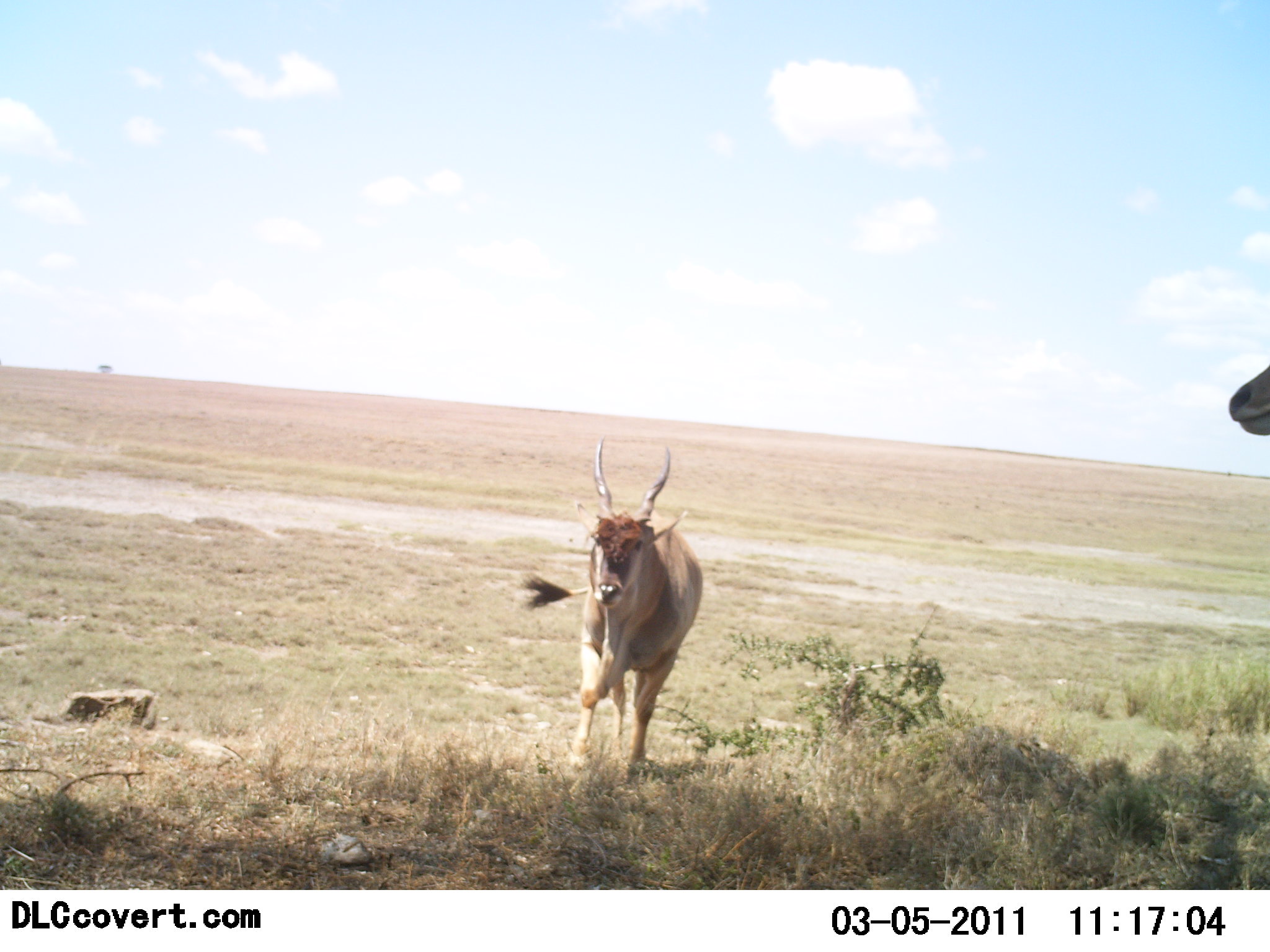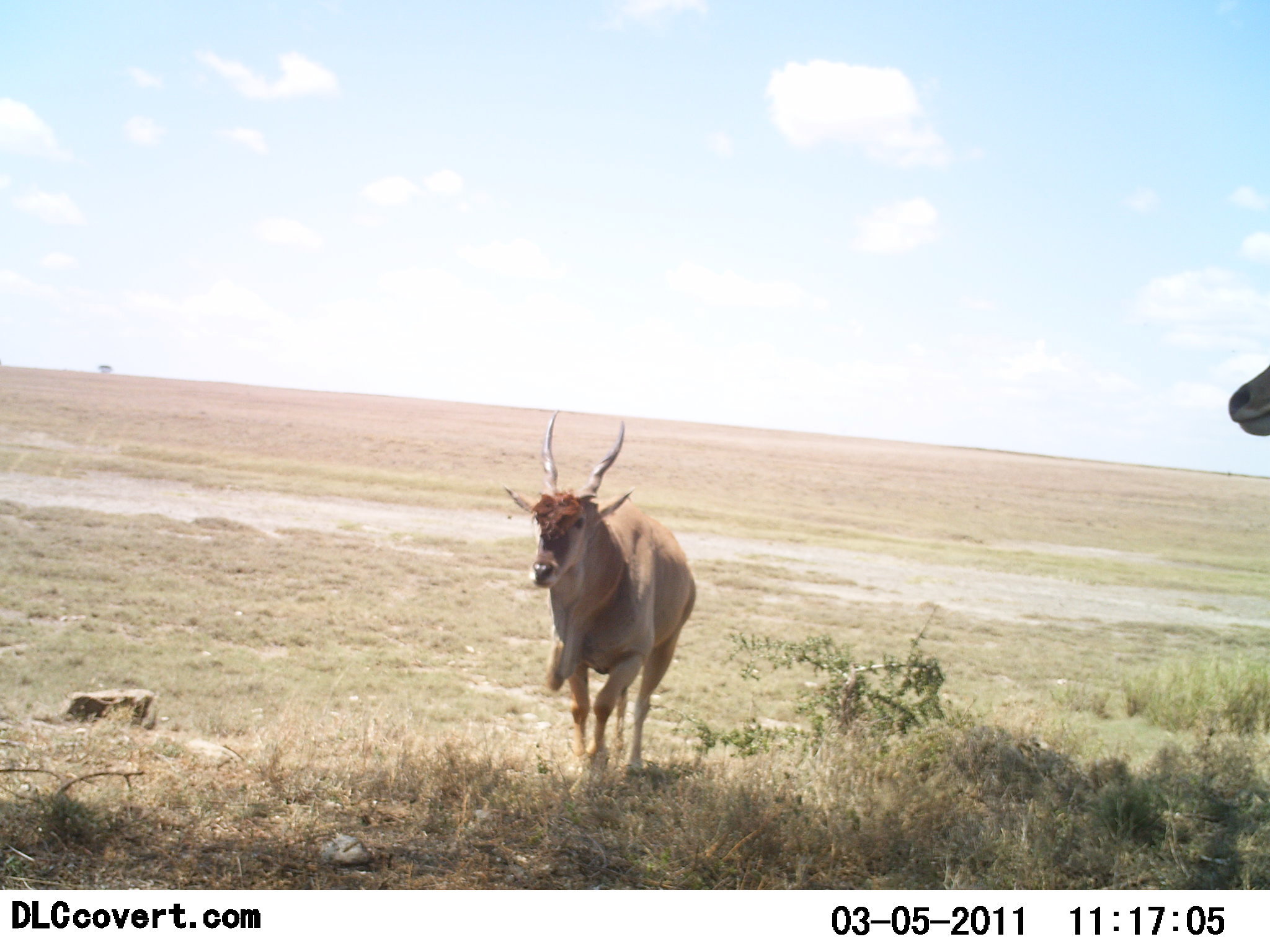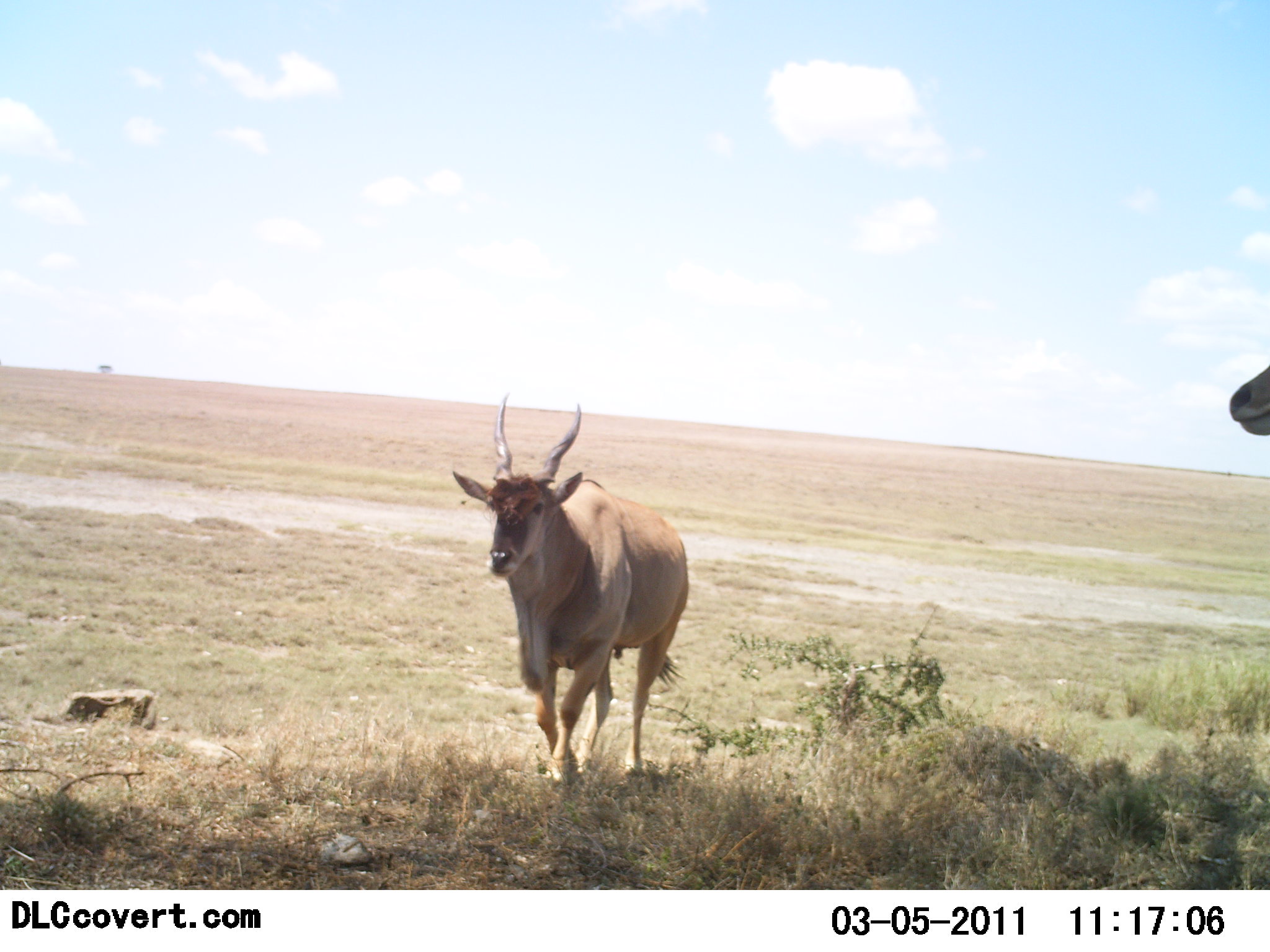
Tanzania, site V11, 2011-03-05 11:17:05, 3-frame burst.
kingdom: Animalia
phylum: Chordata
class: Mammalia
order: Artiodactyla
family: Bovidae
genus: Tragelaphus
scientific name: Tragelaphus oryx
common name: eland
Eland (Tragelaphus oryx), count 2. Behavior (volunteer vote fractions): standing 50%, resting 0%, moving 100%, interacting 0%. Young present (vote fraction): 0%. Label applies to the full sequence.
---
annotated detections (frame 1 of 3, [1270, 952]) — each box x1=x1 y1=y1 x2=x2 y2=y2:
animal: x1=517 y1=437 x2=703 y2=792; x1=1228 y1=361 x2=1270 y2=436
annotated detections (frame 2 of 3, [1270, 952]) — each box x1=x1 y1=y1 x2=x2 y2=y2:
animal: x1=505 y1=407 x2=698 y2=795; x1=1228 y1=361 x2=1270 y2=437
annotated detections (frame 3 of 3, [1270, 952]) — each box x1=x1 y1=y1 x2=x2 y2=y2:
animal: x1=450 y1=390 x2=692 y2=793; x1=1228 y1=363 x2=1270 y2=435